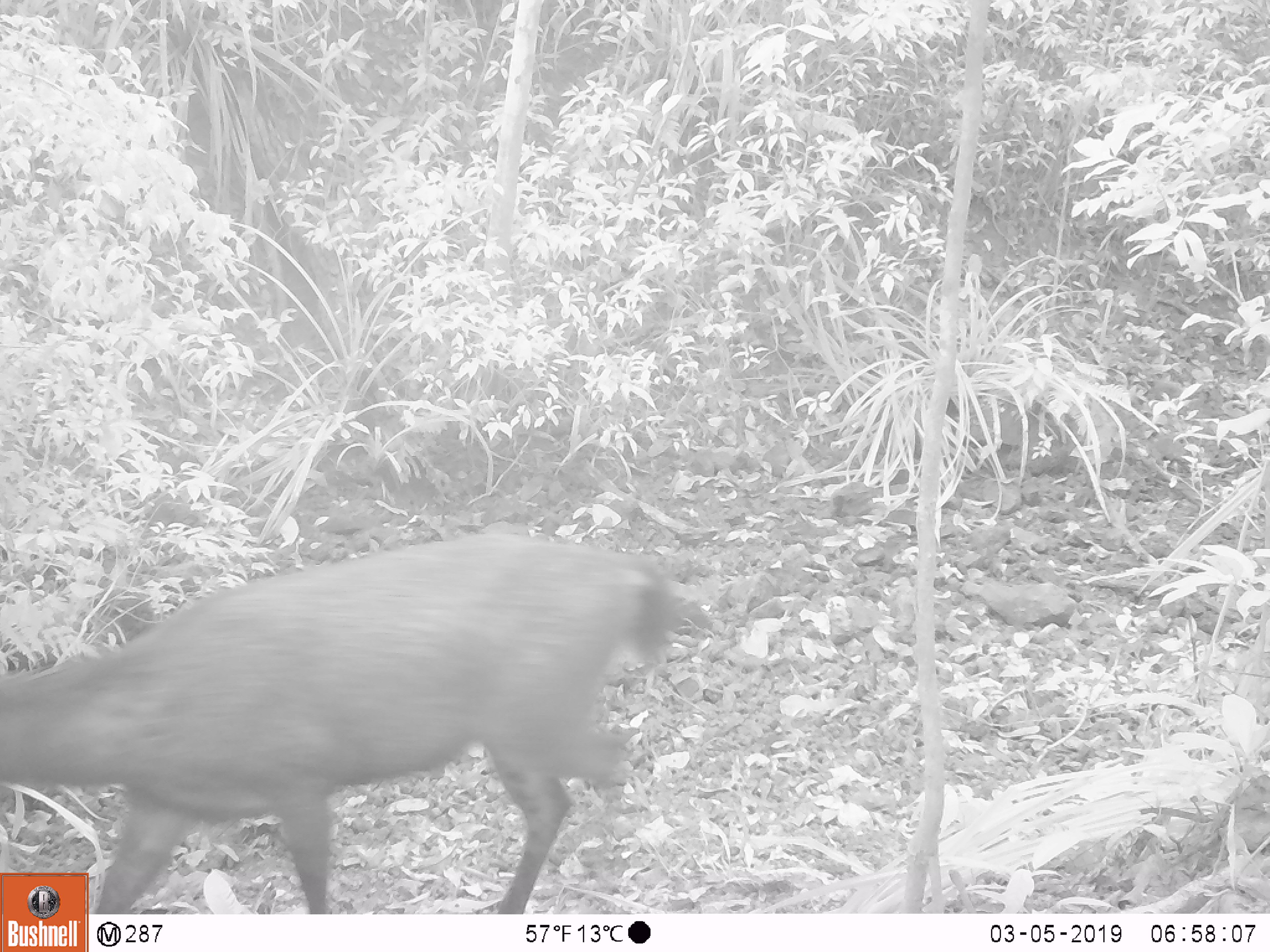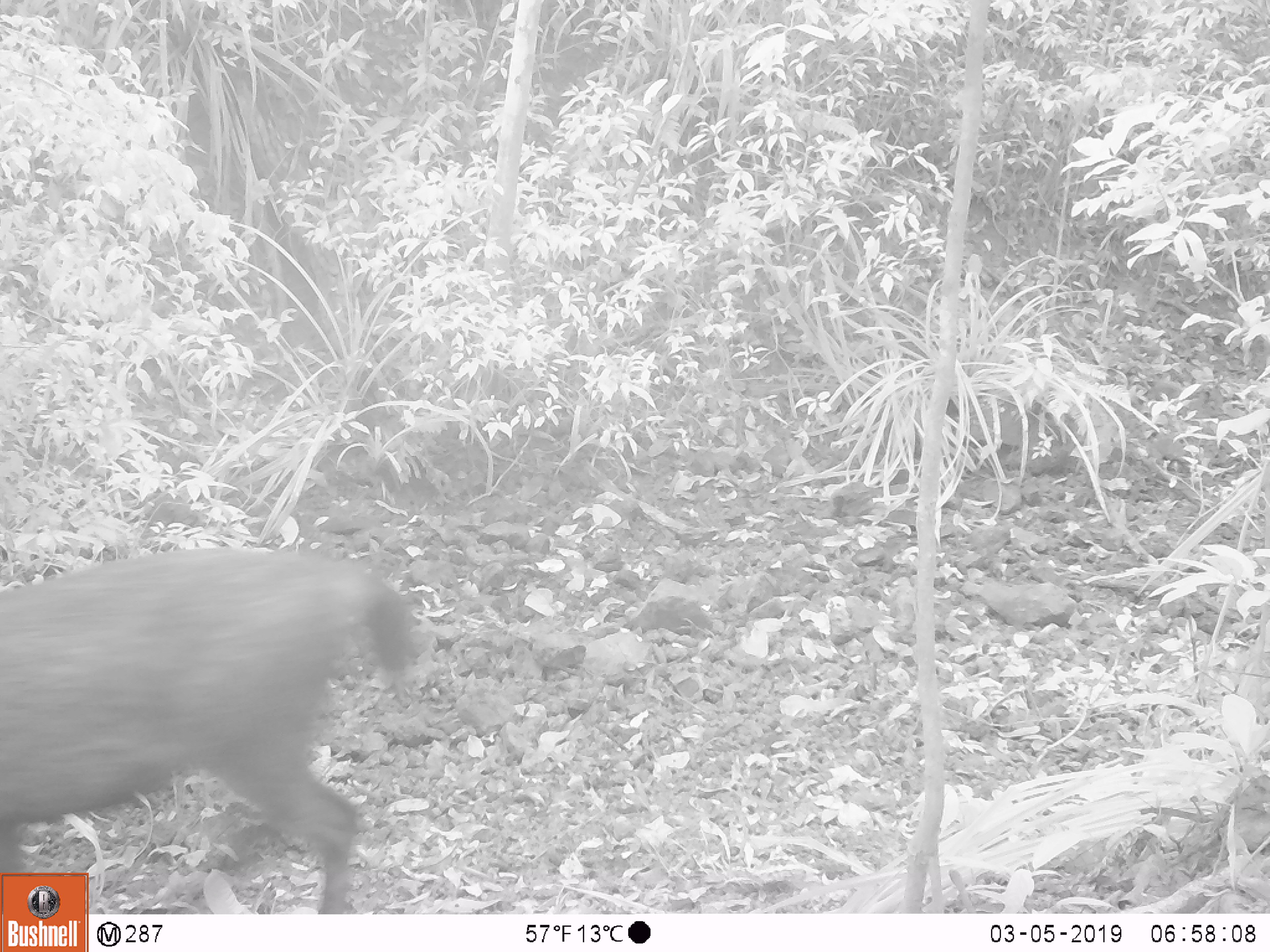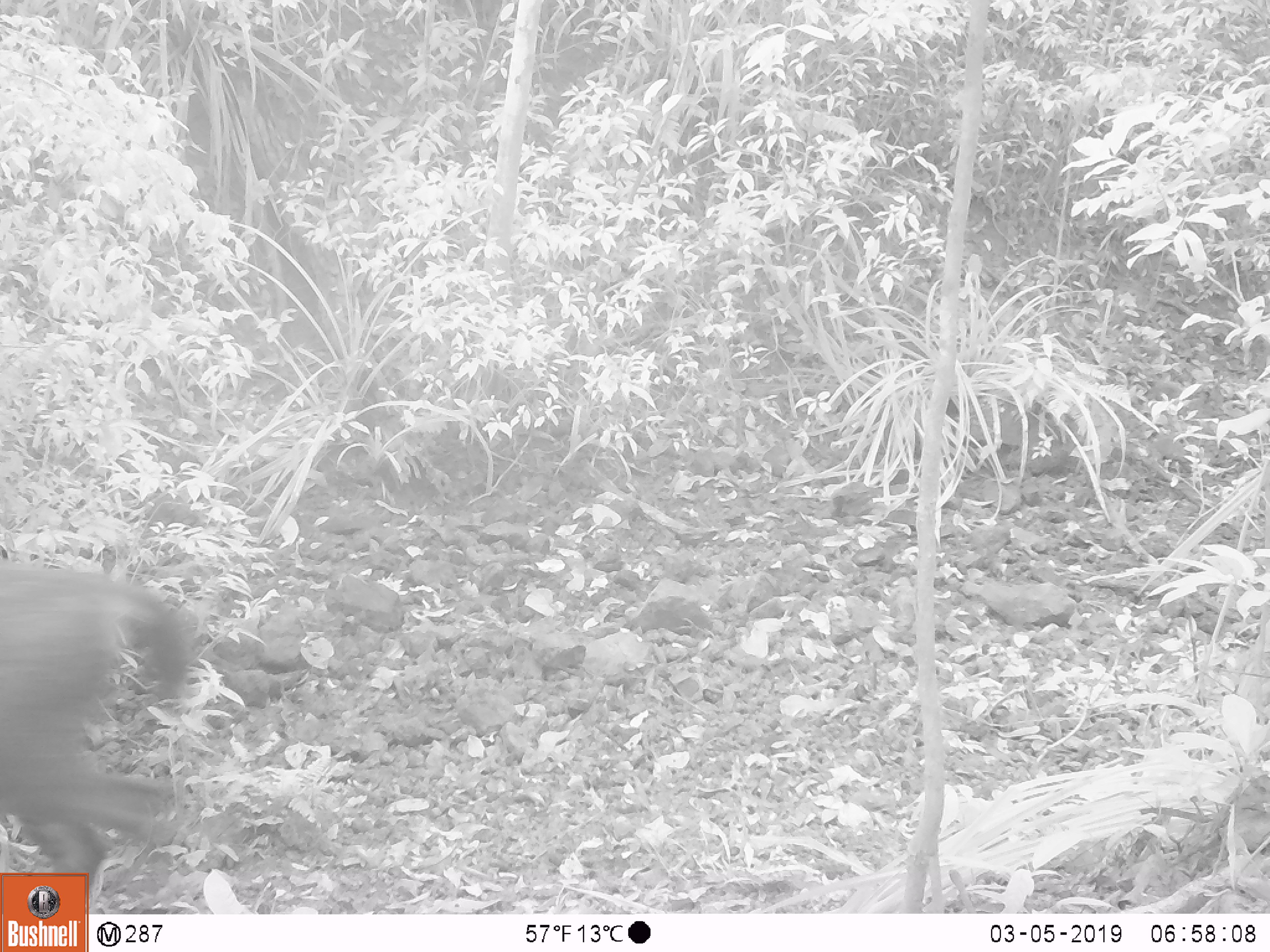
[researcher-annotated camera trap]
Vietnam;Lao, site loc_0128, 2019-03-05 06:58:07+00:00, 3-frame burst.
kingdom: Animalia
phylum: Chordata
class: Mammalia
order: Artiodactyla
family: Cervidae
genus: Rusa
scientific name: Rusa unicolor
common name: sambar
Sambar (Rusa unicolor). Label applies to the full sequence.